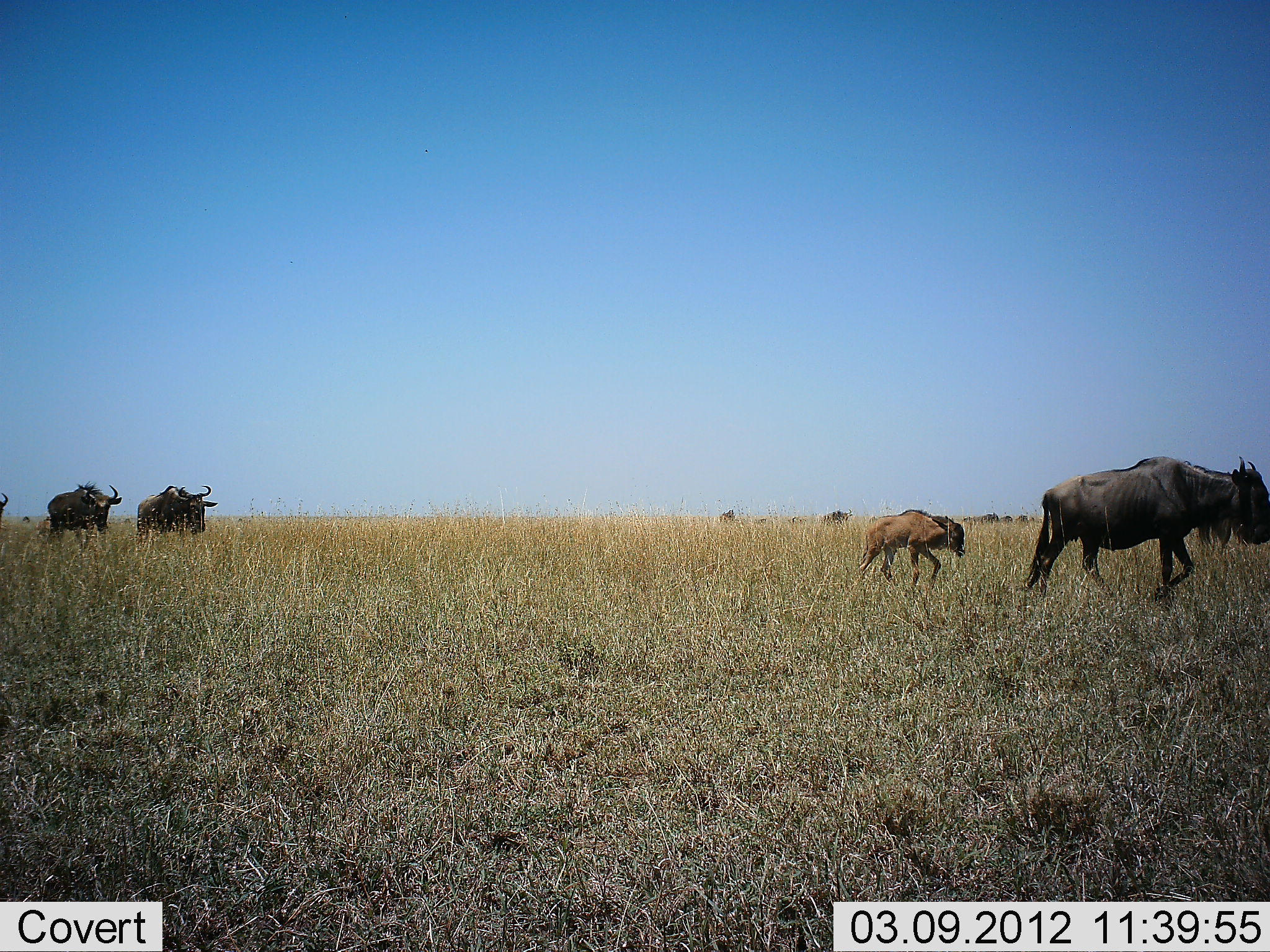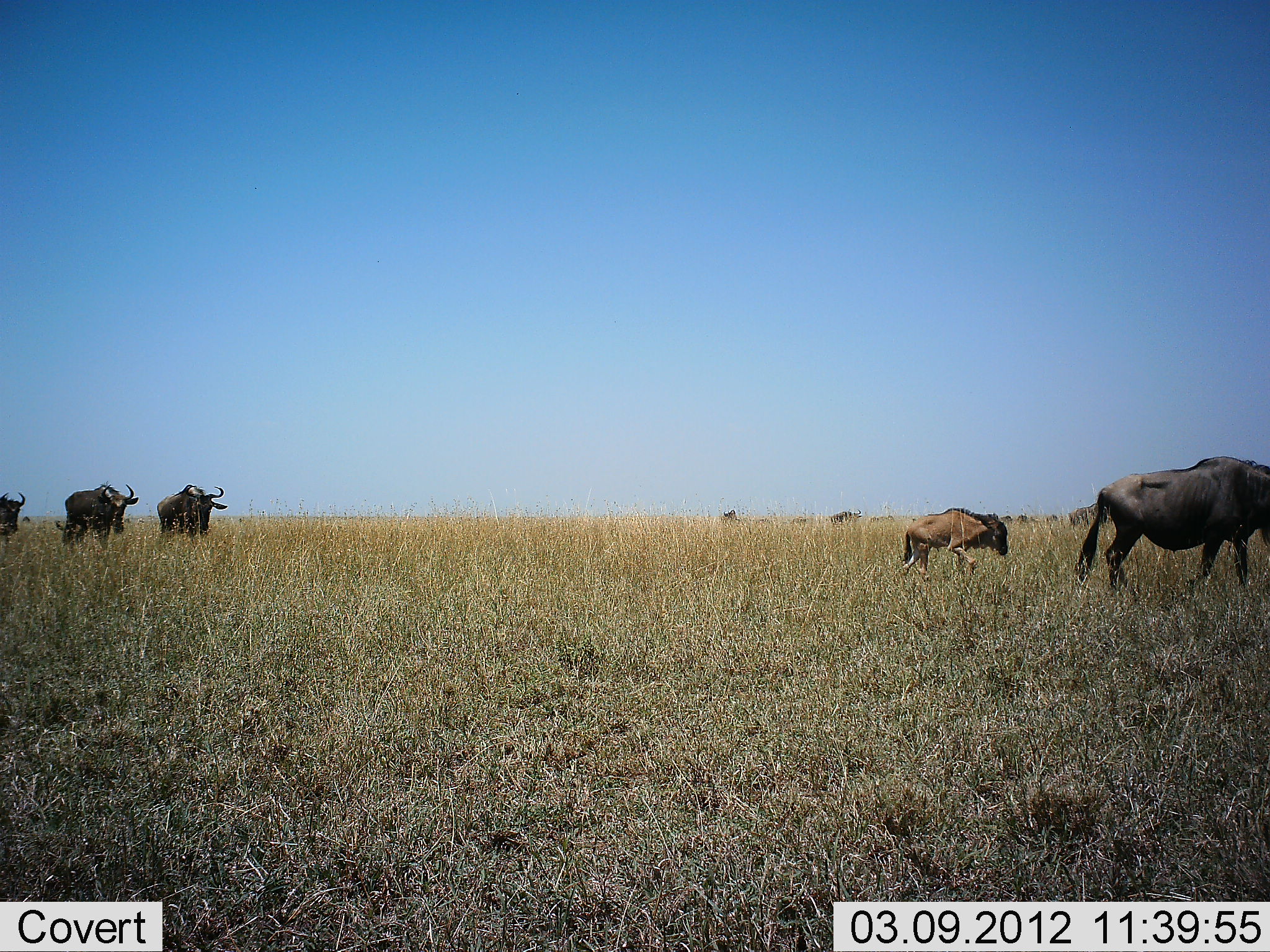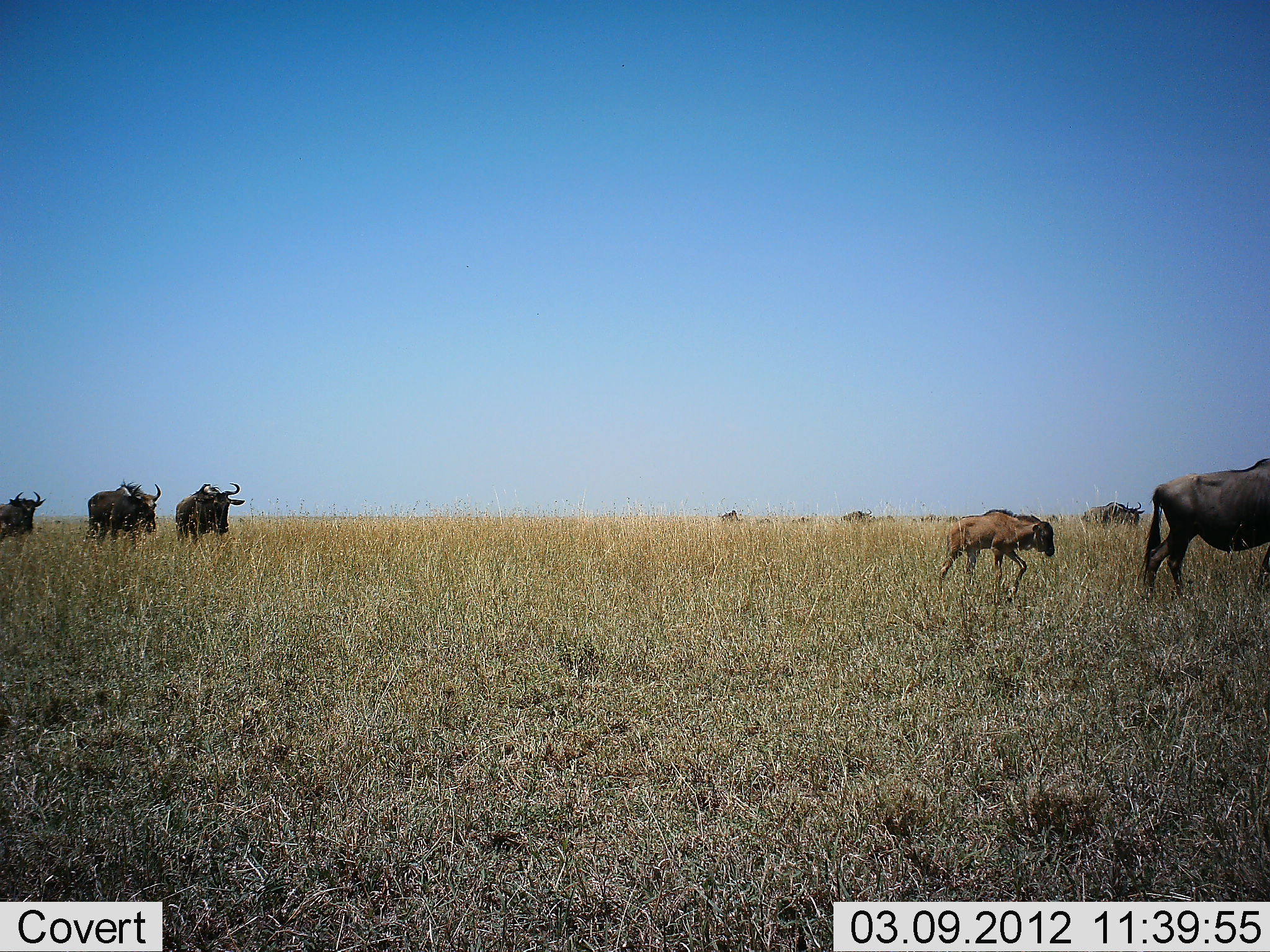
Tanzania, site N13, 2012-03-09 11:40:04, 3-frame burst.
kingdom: Animalia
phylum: Chordata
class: Mammalia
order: Artiodactyla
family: Bovidae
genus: Connochaetes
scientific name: Connochaetes taurinus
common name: blue wildebeest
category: wildebeest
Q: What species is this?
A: Wildebeest (blue wildebeest) (Connochaetes taurinus).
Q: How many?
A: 8.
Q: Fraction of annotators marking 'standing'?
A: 7%.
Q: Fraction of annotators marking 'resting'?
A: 0%.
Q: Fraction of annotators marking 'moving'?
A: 100%.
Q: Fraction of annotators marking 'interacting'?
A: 0%.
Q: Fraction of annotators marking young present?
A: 64%.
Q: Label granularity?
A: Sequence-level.